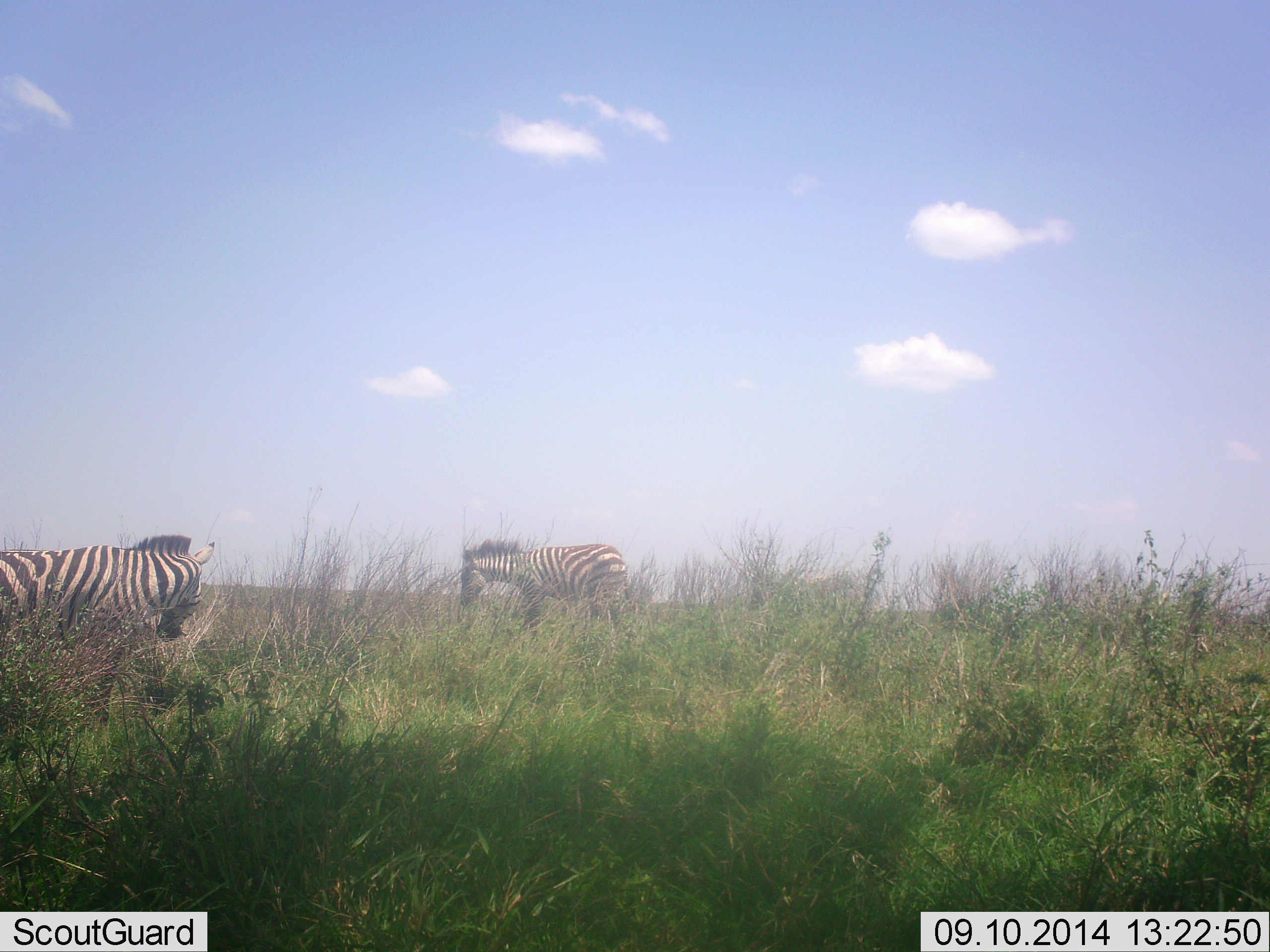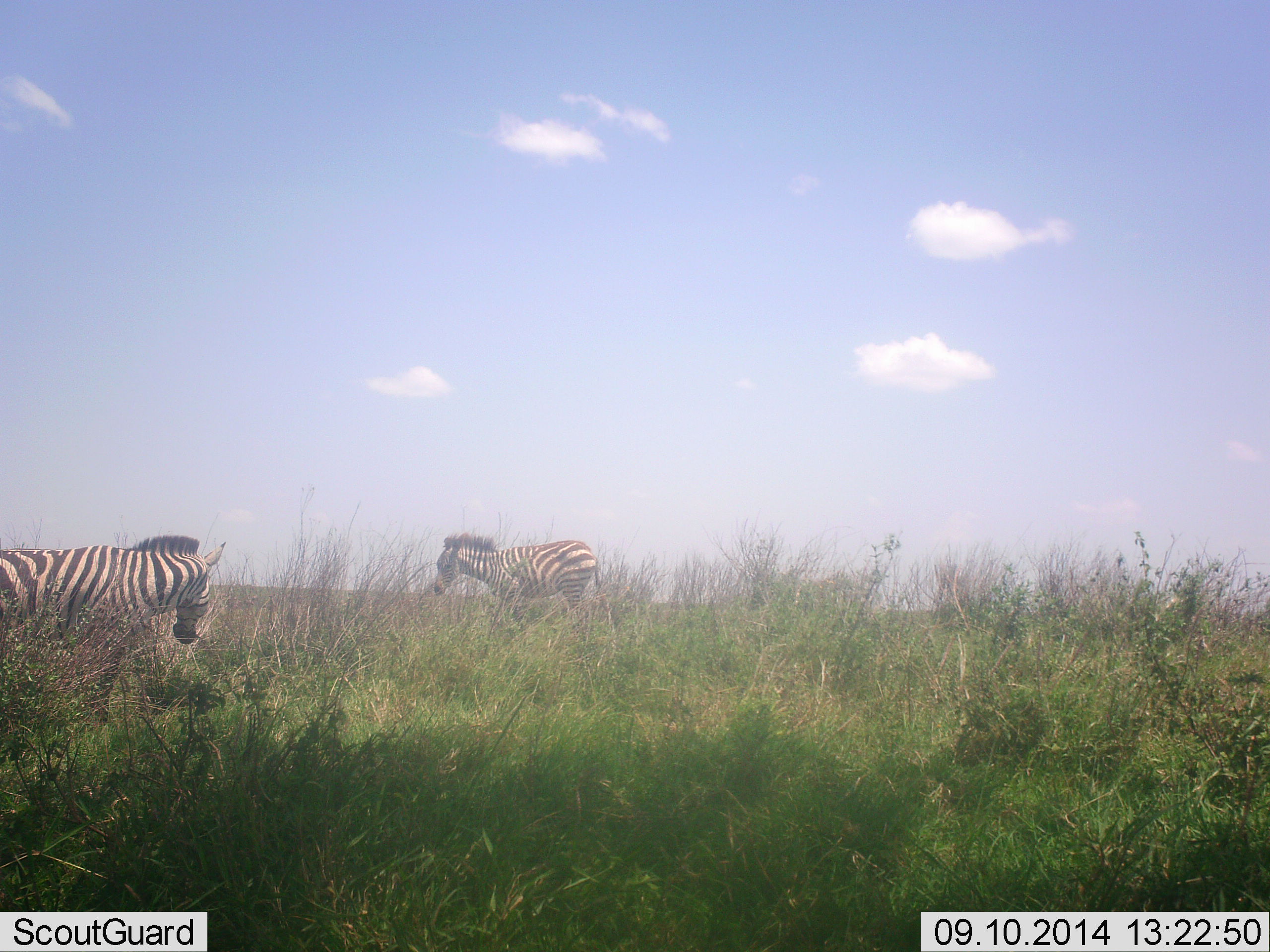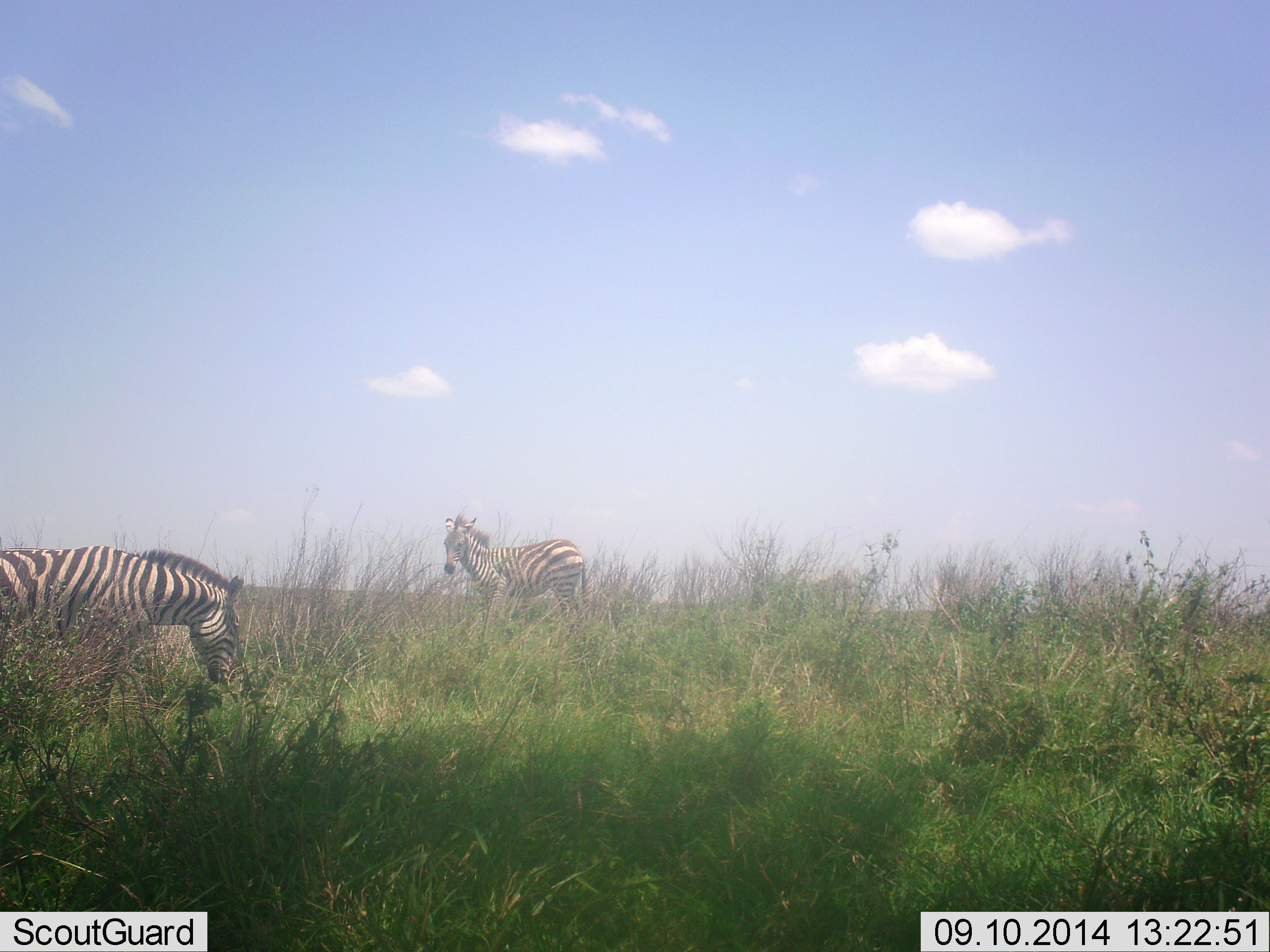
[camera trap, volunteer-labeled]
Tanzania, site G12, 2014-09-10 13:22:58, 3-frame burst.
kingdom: Animalia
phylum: Chordata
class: Mammalia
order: Perissodactyla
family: Equidae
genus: Equus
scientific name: Equus quagga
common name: plains zebra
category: zebra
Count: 2.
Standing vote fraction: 60%.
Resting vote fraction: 0%.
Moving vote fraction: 30%.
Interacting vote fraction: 10%.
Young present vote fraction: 10%.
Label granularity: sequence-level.